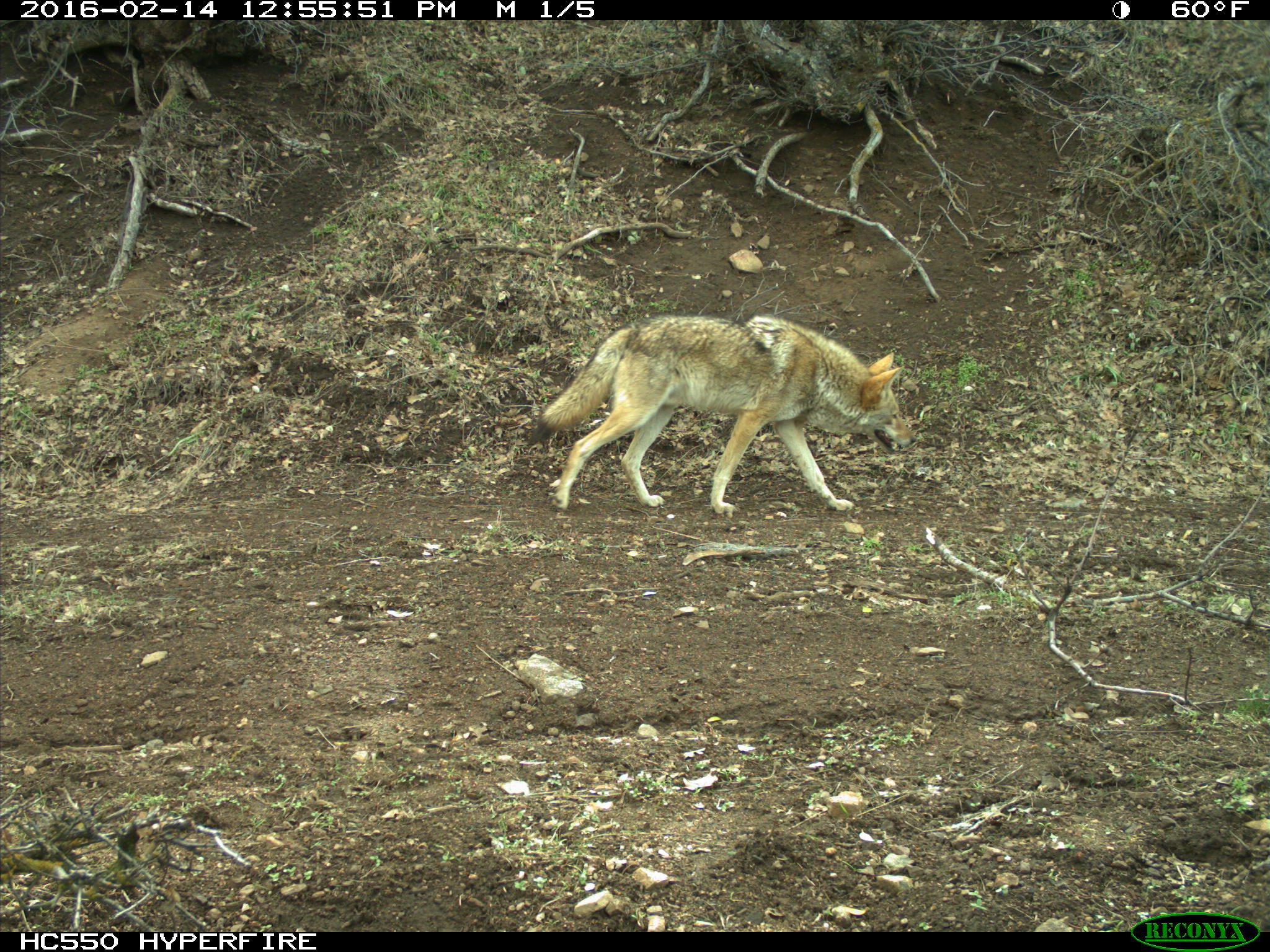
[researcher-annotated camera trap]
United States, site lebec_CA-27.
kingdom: Animalia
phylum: Chordata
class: Mammalia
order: Carnivora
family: Canidae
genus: Canis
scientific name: Canis latrans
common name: coyote